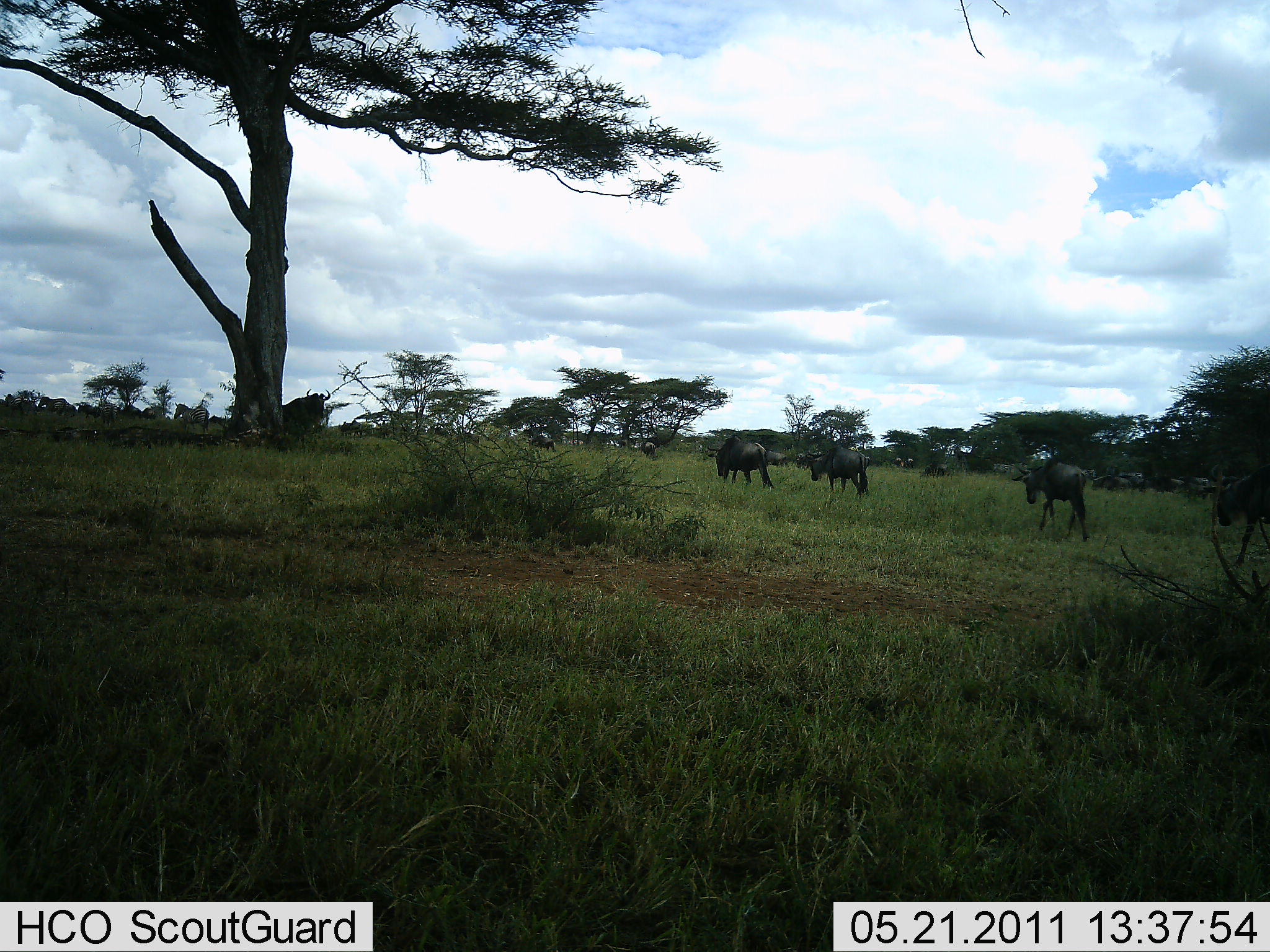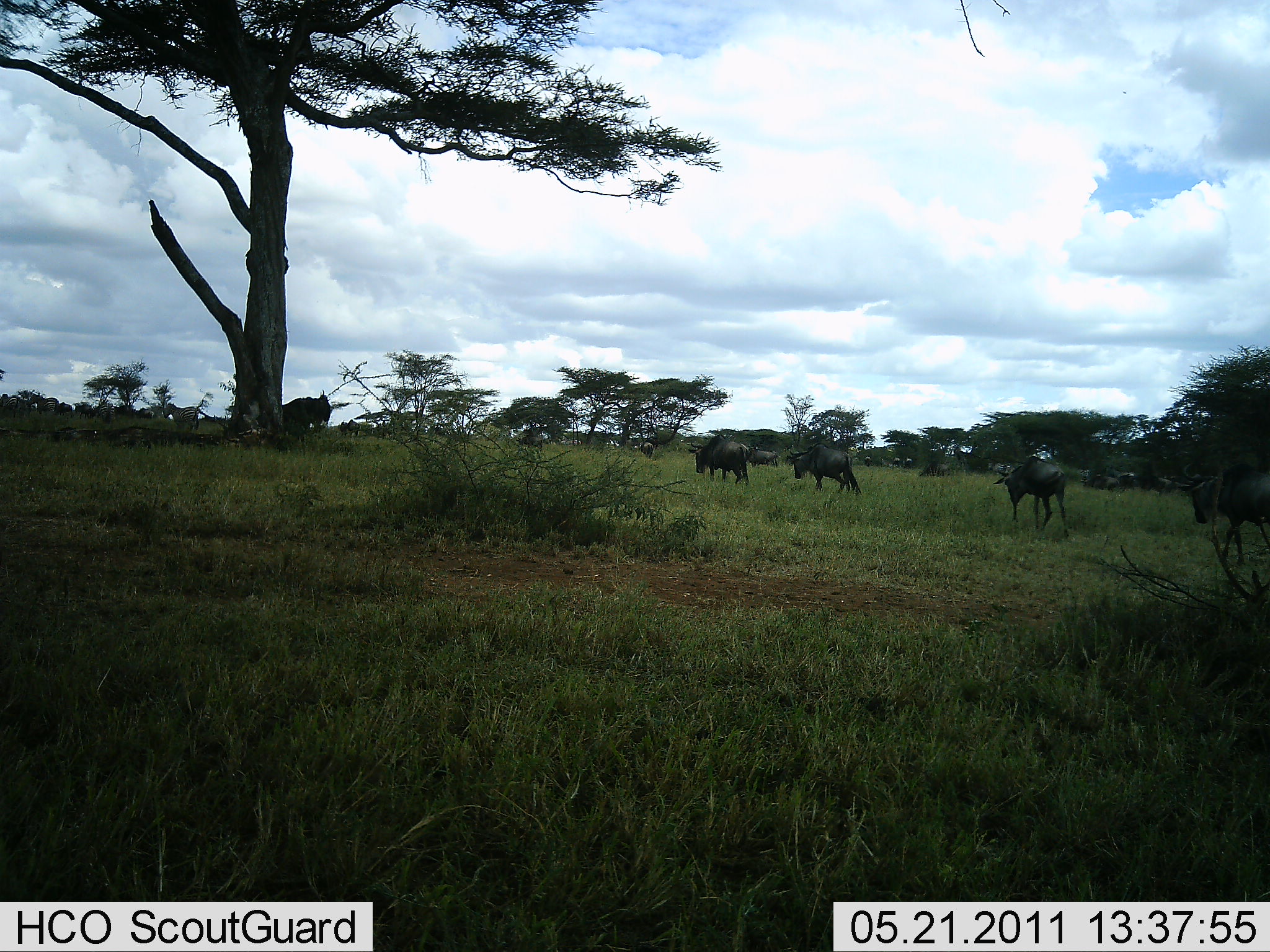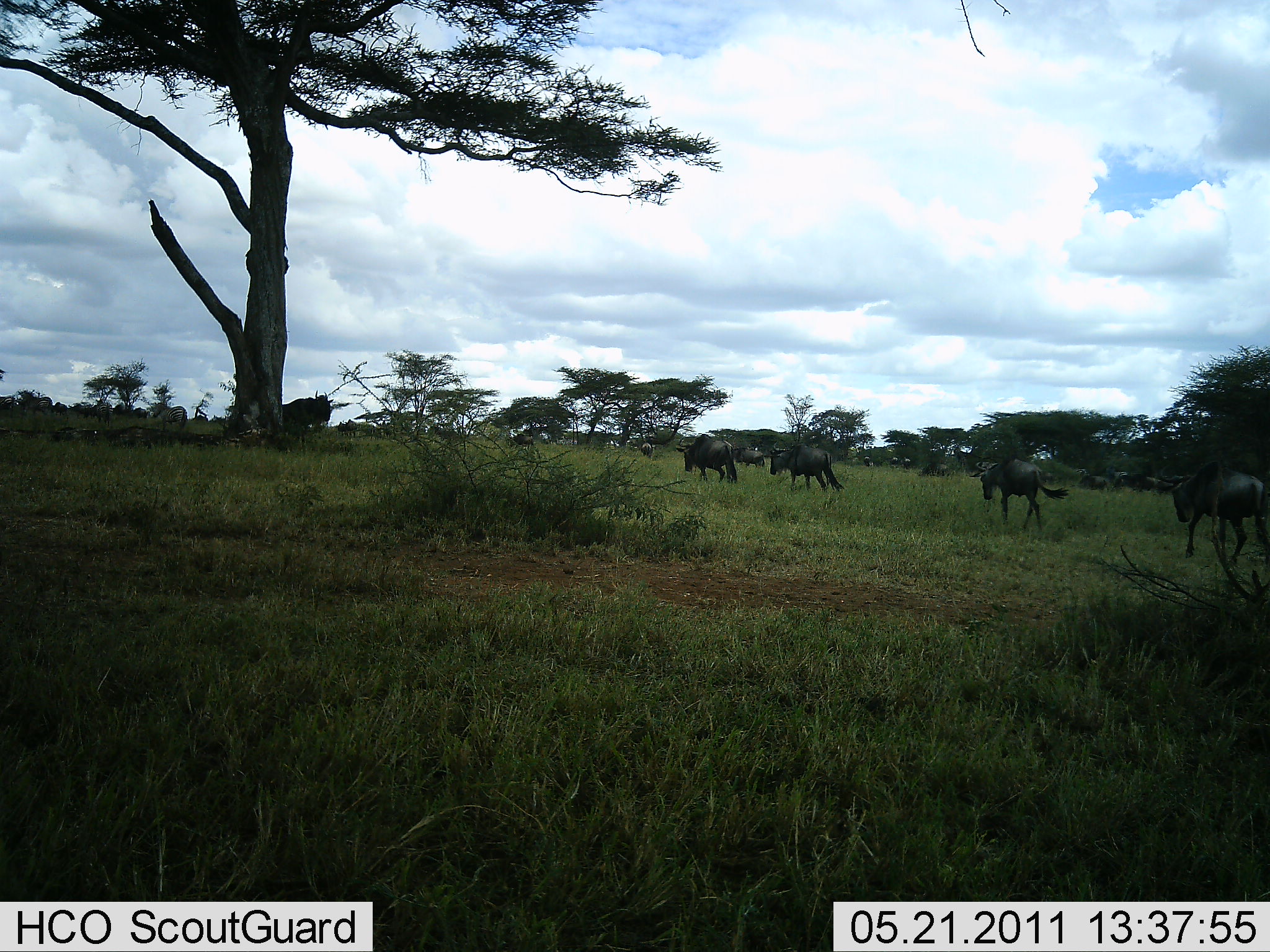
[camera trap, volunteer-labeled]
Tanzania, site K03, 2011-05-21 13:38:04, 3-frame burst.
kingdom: Animalia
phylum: Chordata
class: Mammalia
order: Artiodactyla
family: Bovidae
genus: Connochaetes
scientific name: Connochaetes taurinus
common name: blue wildebeest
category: wildebeest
Wildebeest (blue wildebeest) (Connochaetes taurinus), count 11-50. Behavior (volunteer vote fractions): standing 13%, resting 7%, moving 100%, interacting 7%. Young present (vote fraction): 0%. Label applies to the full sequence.